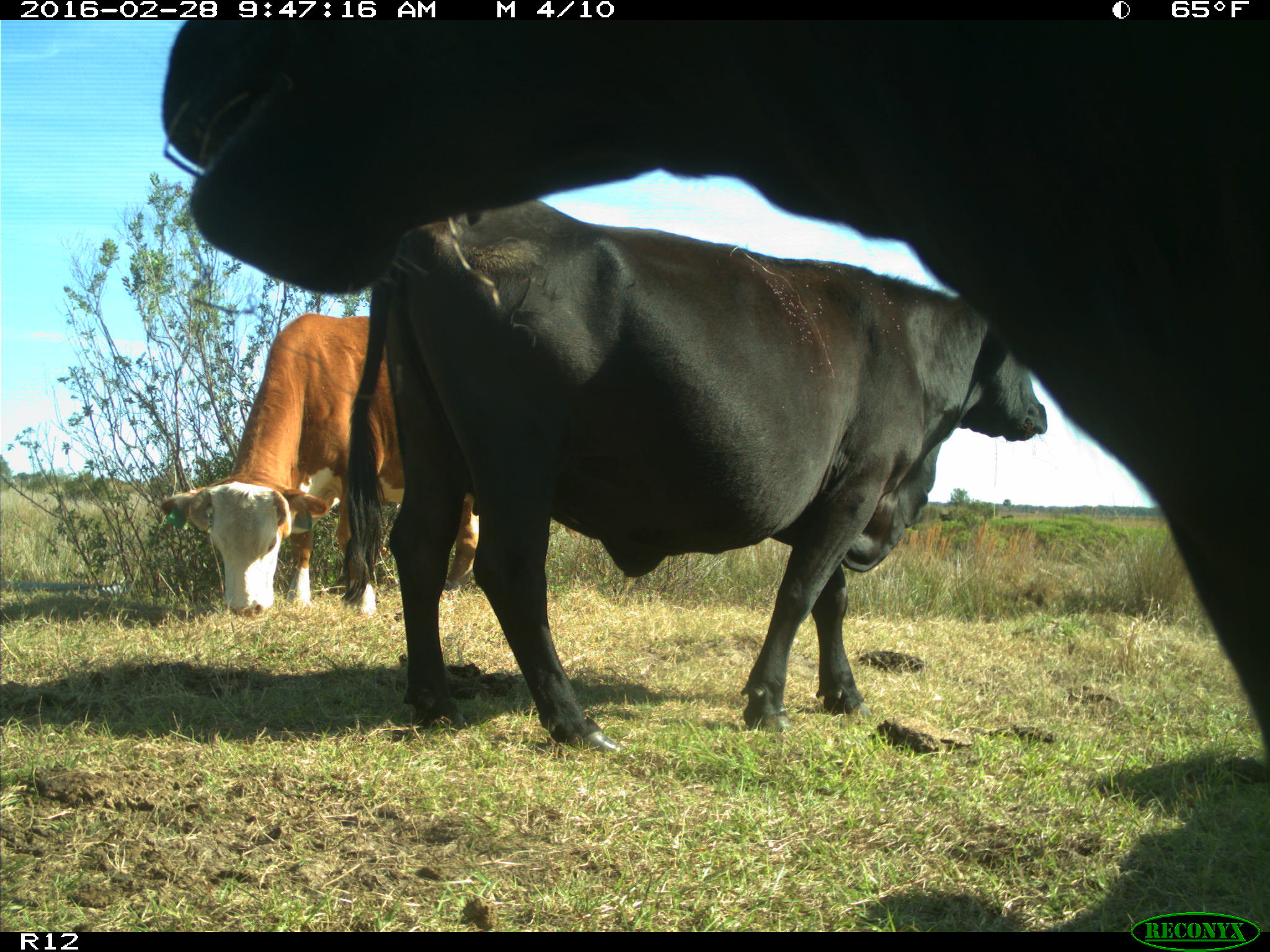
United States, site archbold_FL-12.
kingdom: Animalia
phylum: Chordata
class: Mammalia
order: Artiodactyla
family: Bovidae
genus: Bos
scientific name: Bos taurus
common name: domestic cow